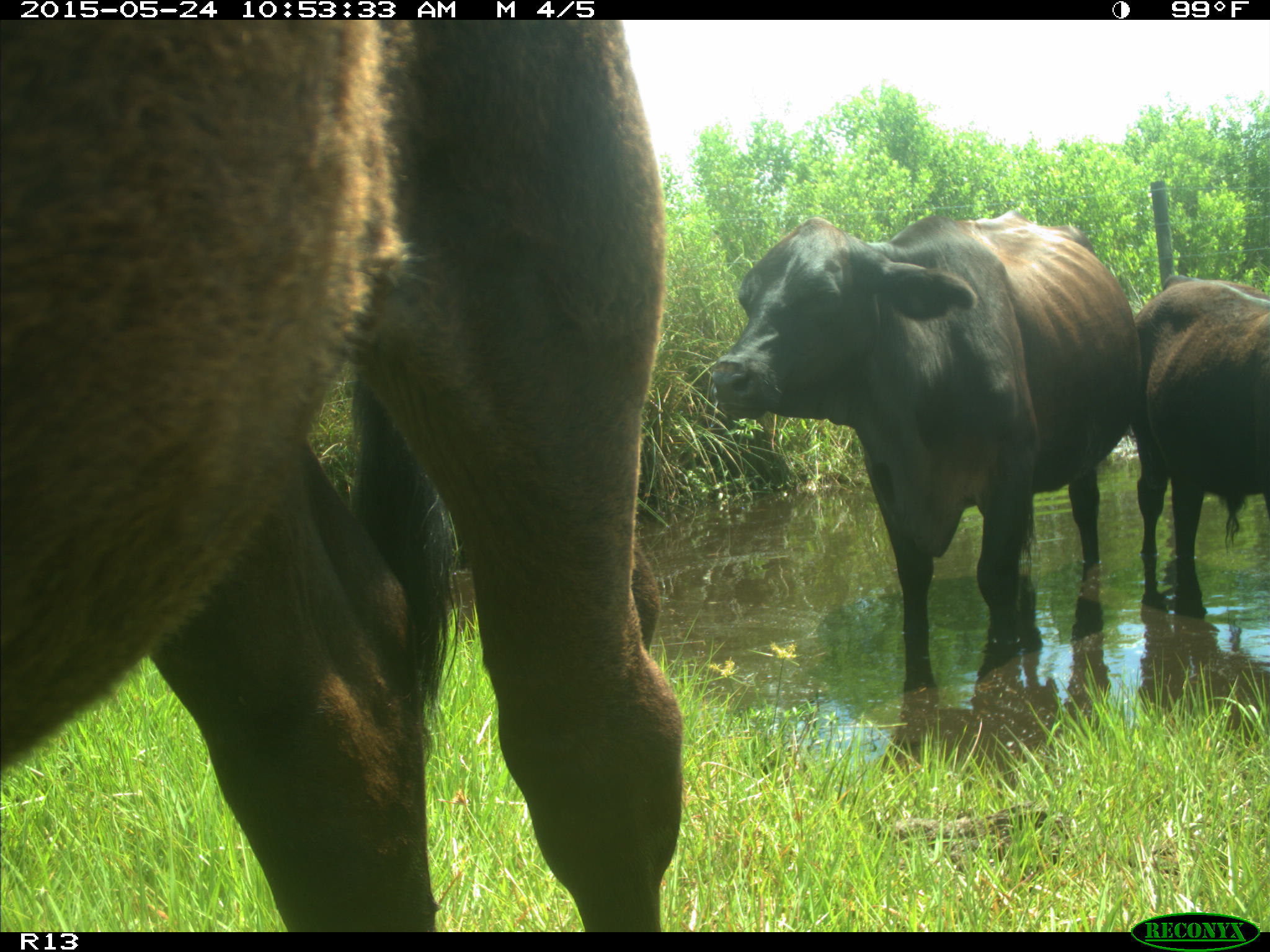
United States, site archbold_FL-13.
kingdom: Animalia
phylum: Chordata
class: Mammalia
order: Artiodactyla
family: Bovidae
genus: Bos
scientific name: Bos taurus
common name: domestic cow